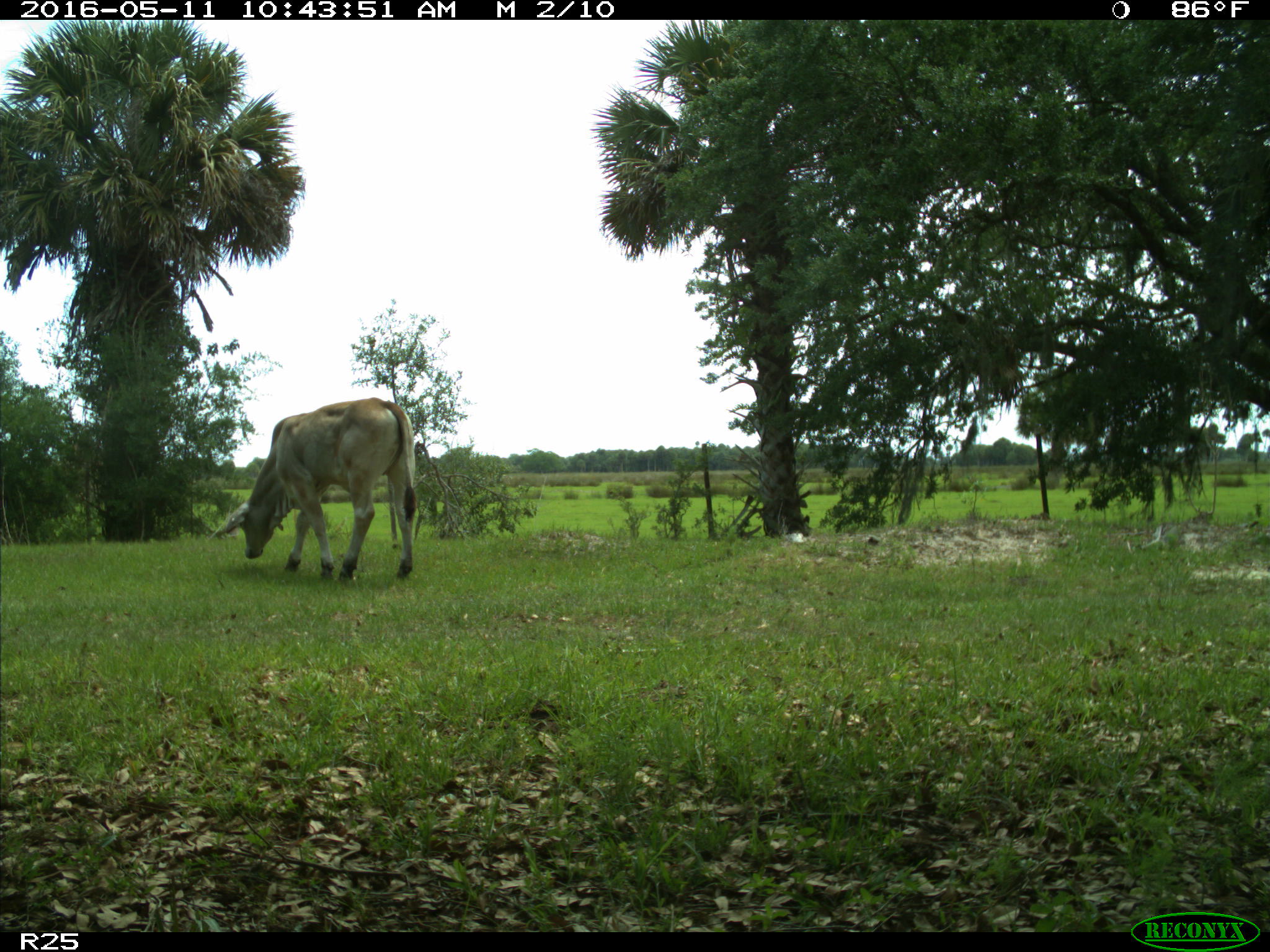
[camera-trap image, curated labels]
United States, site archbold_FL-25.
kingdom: Animalia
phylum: Chordata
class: Mammalia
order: Artiodactyla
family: Bovidae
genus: Bos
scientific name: Bos taurus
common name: domestic cow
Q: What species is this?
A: Bos taurus (domestic cow).